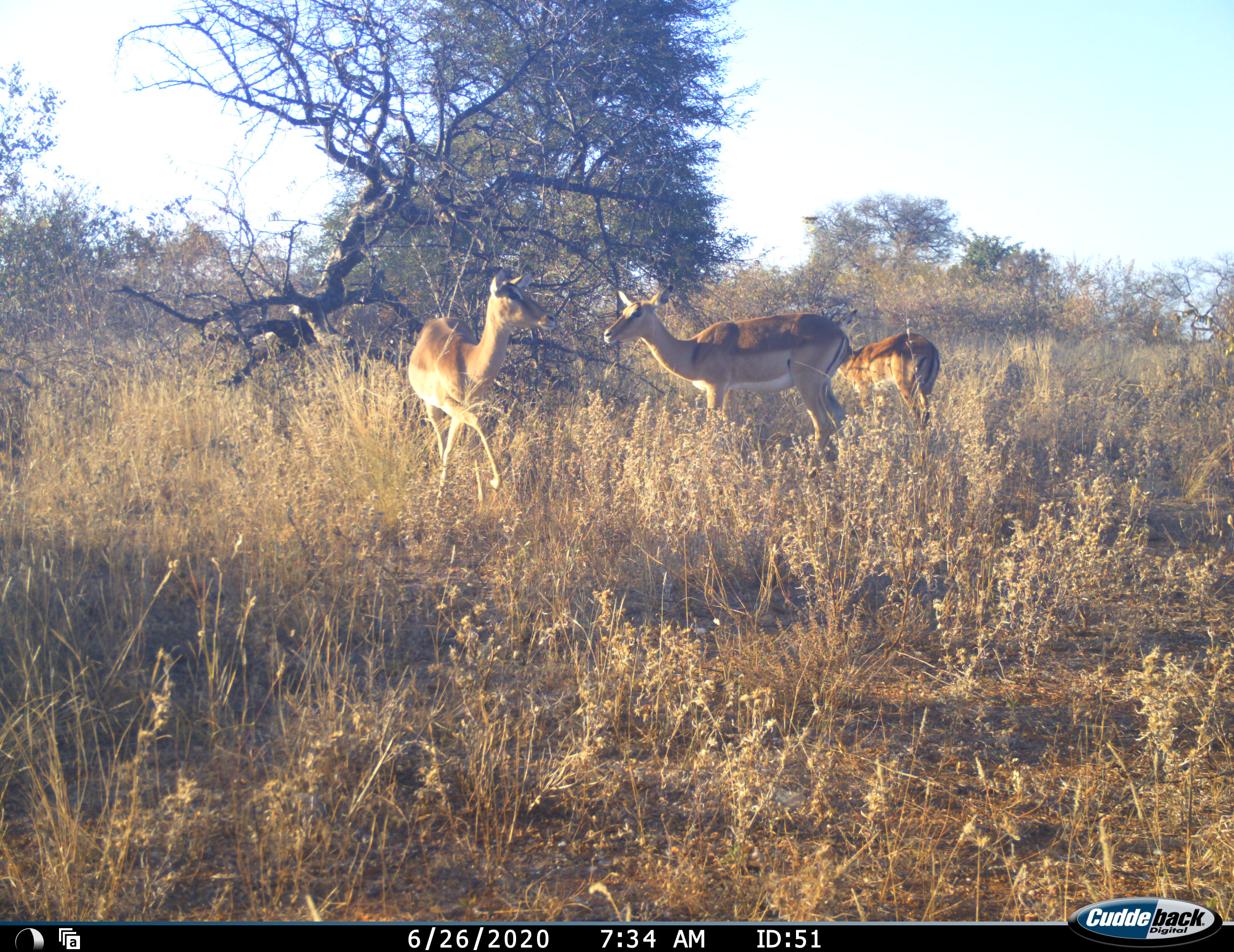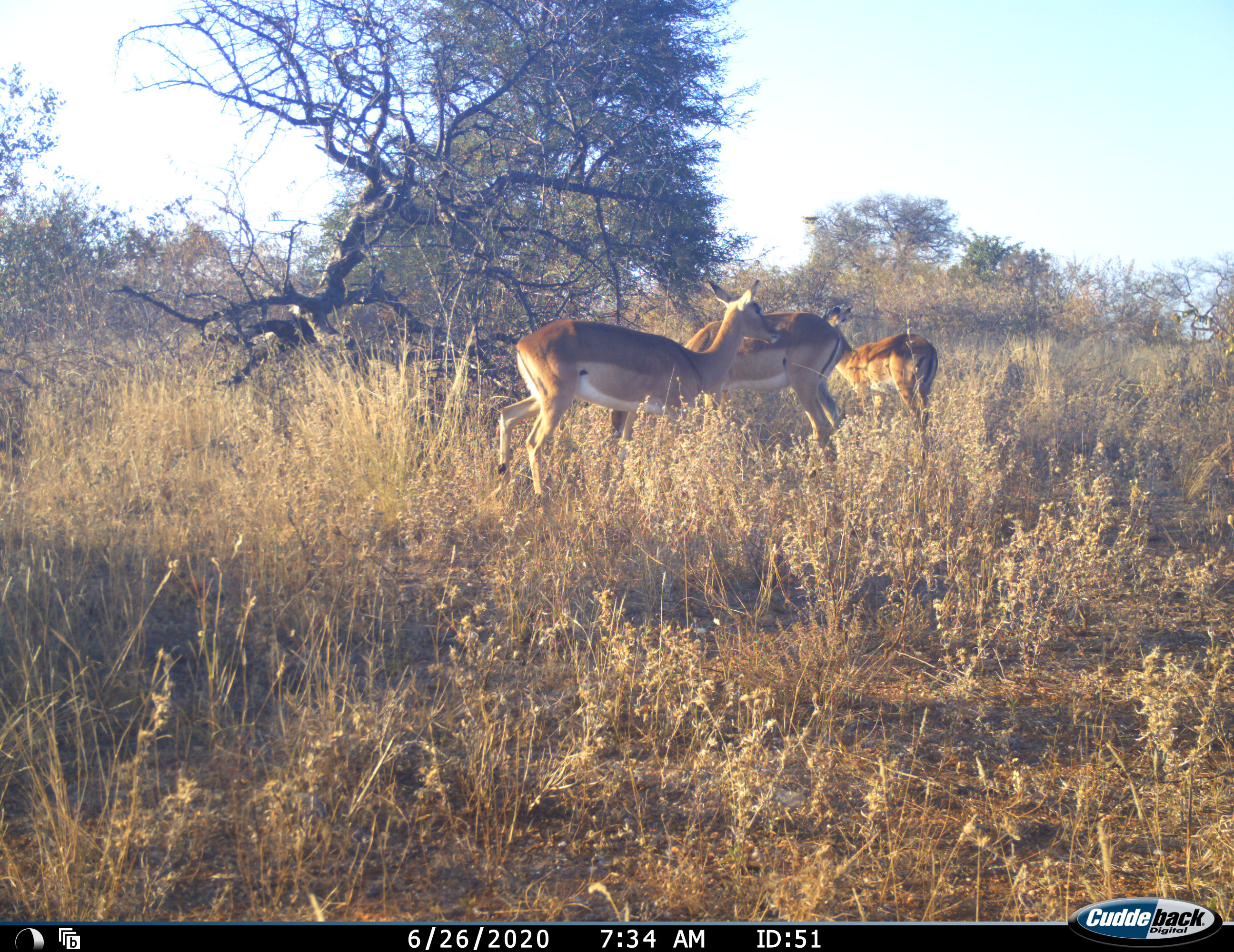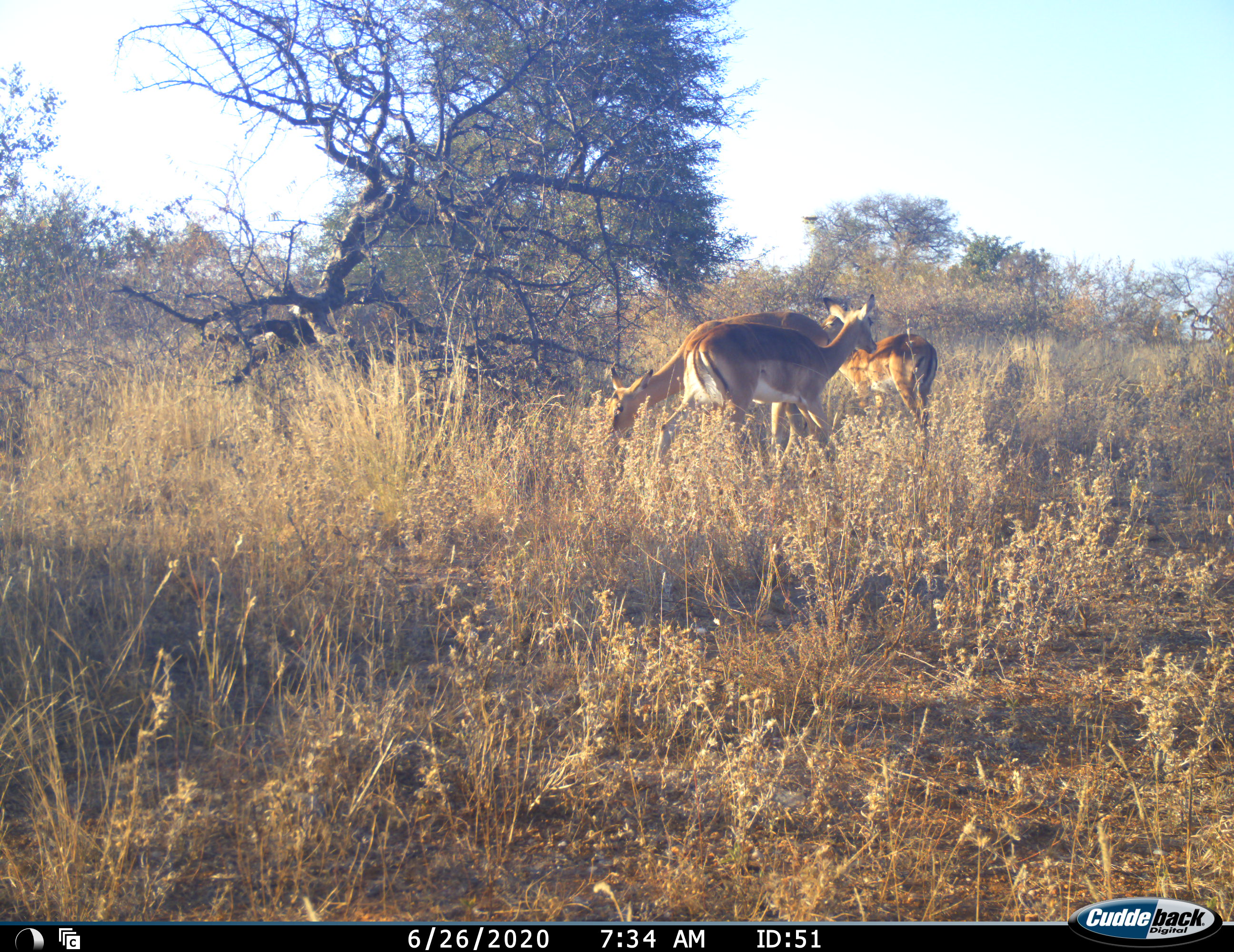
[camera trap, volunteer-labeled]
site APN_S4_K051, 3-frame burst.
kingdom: Animalia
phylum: Chordata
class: Mammalia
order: Artiodactyla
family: Bovidae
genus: Aepyceros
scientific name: Aepyceros melampus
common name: impala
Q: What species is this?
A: Impala (Aepyceros melampus).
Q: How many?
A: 3.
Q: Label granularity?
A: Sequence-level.